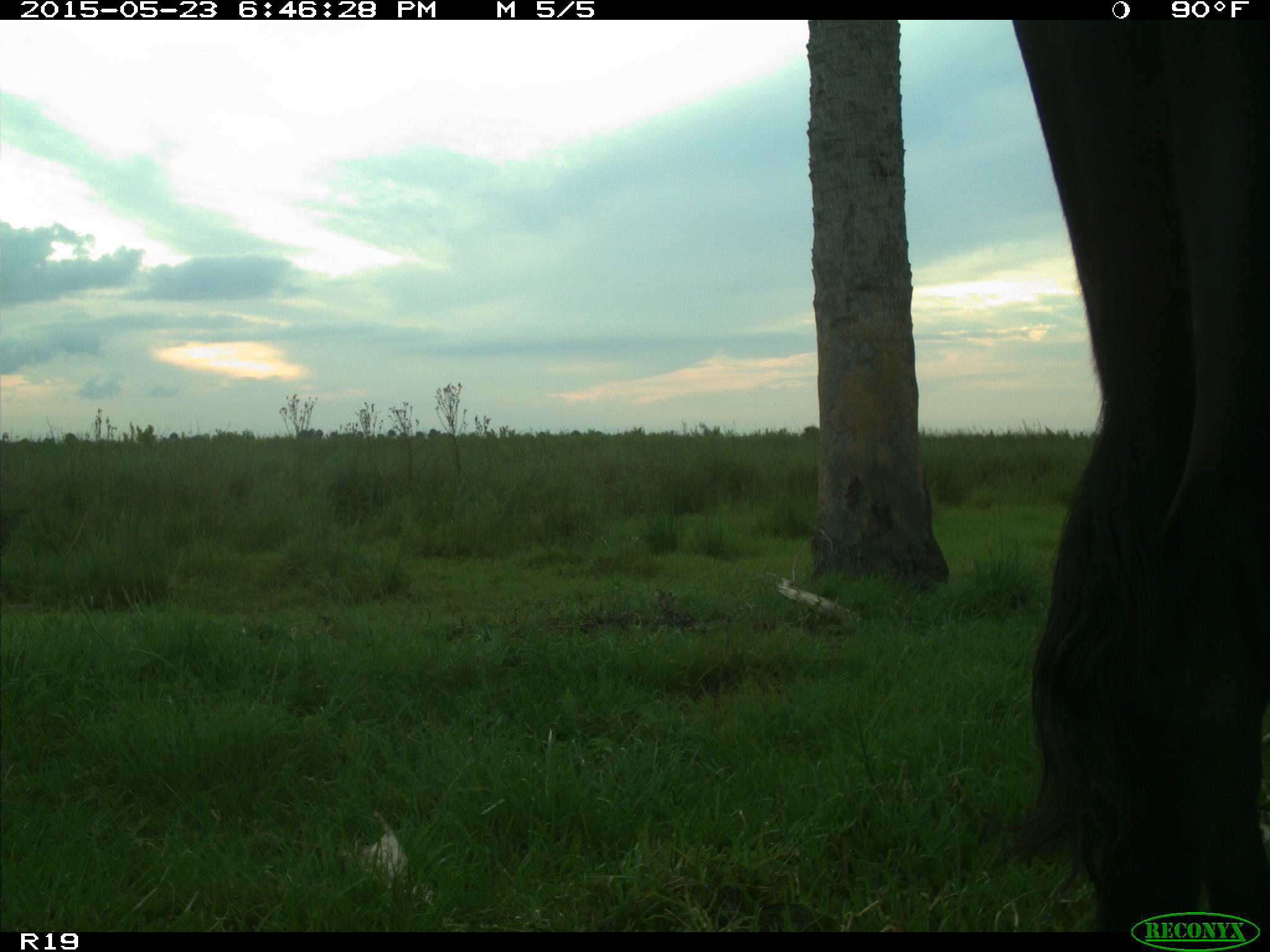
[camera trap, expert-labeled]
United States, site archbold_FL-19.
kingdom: Animalia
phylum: Chordata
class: Mammalia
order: Artiodactyla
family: Bovidae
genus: Bos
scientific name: Bos taurus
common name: domestic cow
Bos taurus (domestic cow).